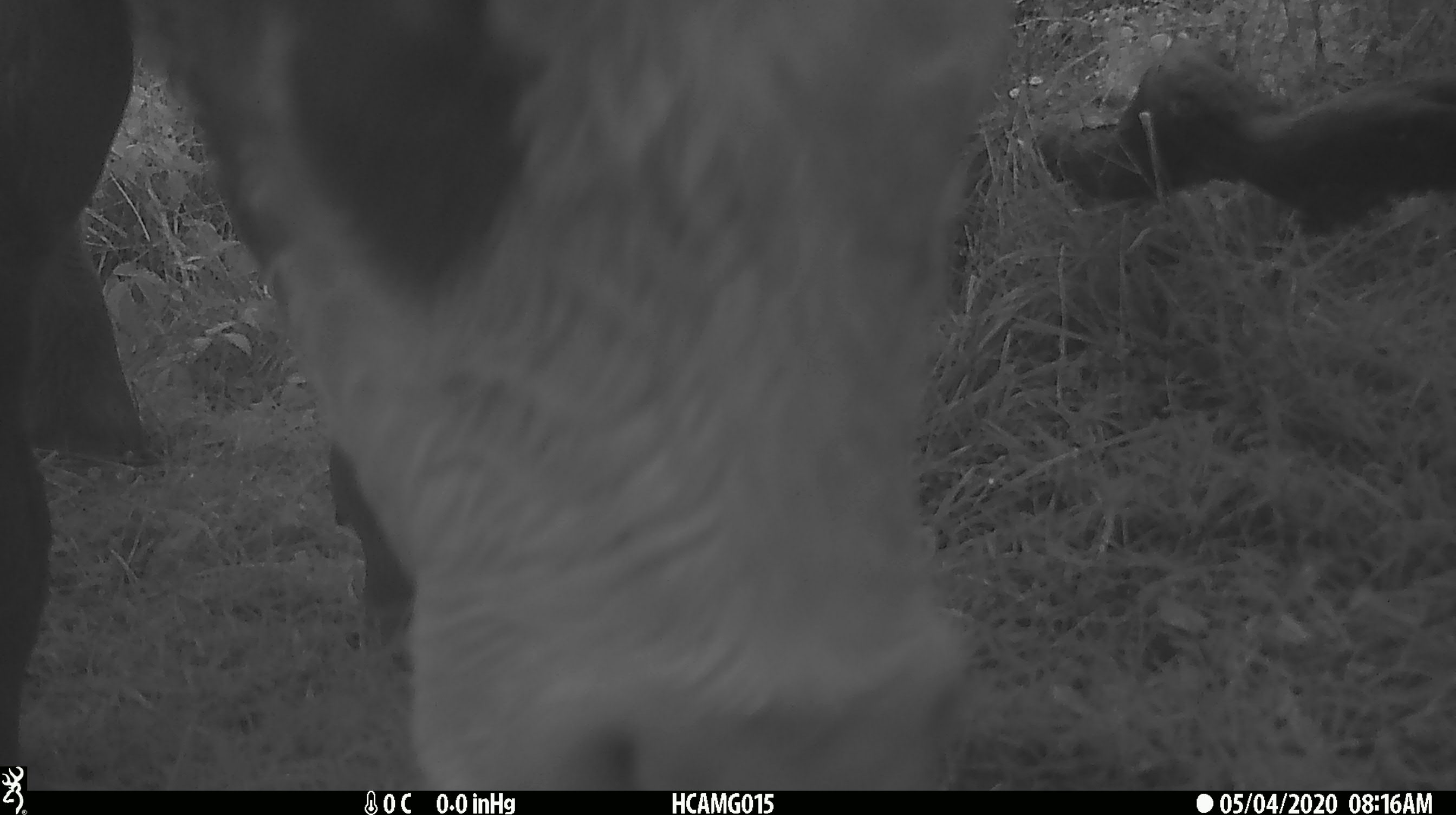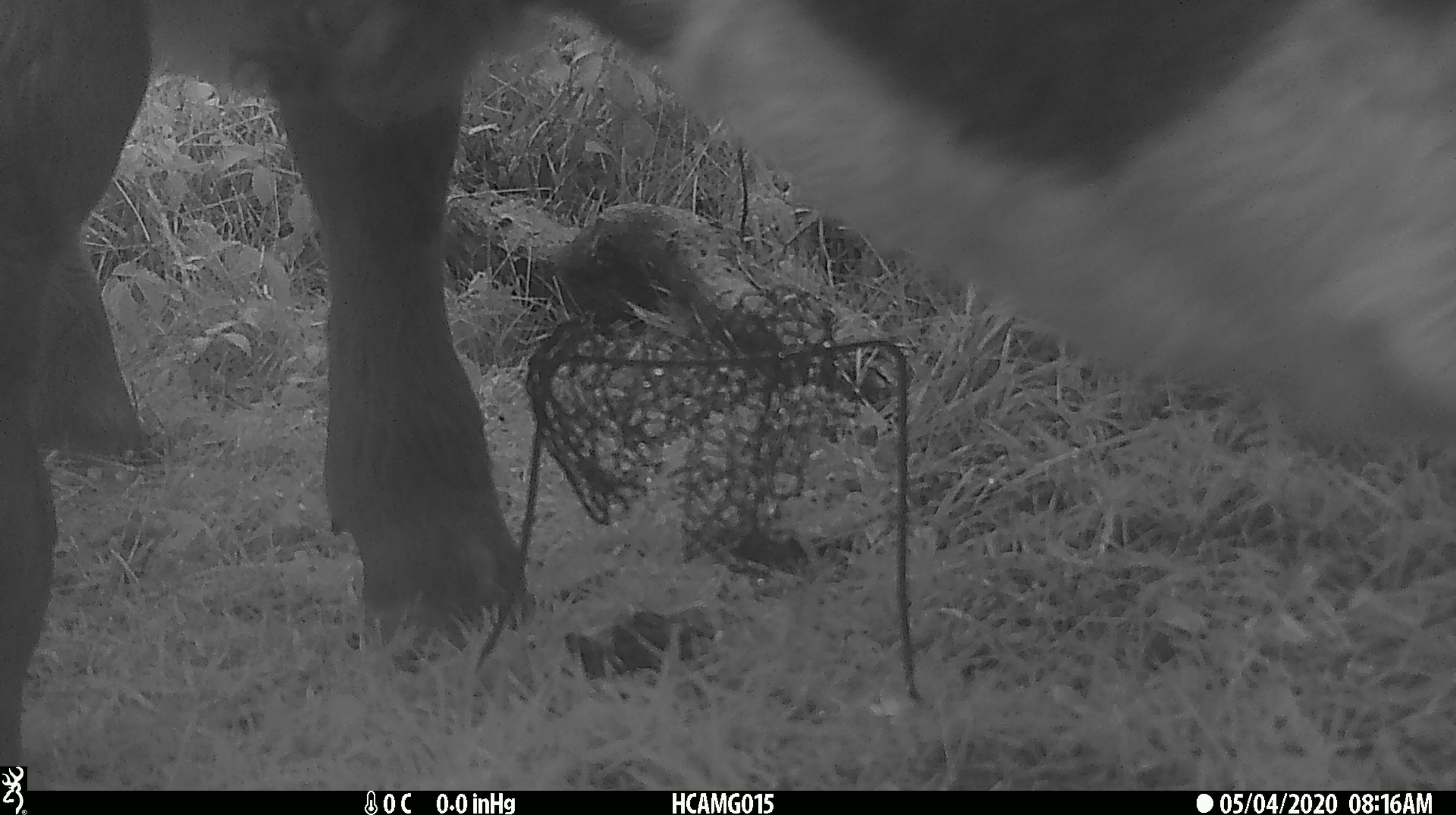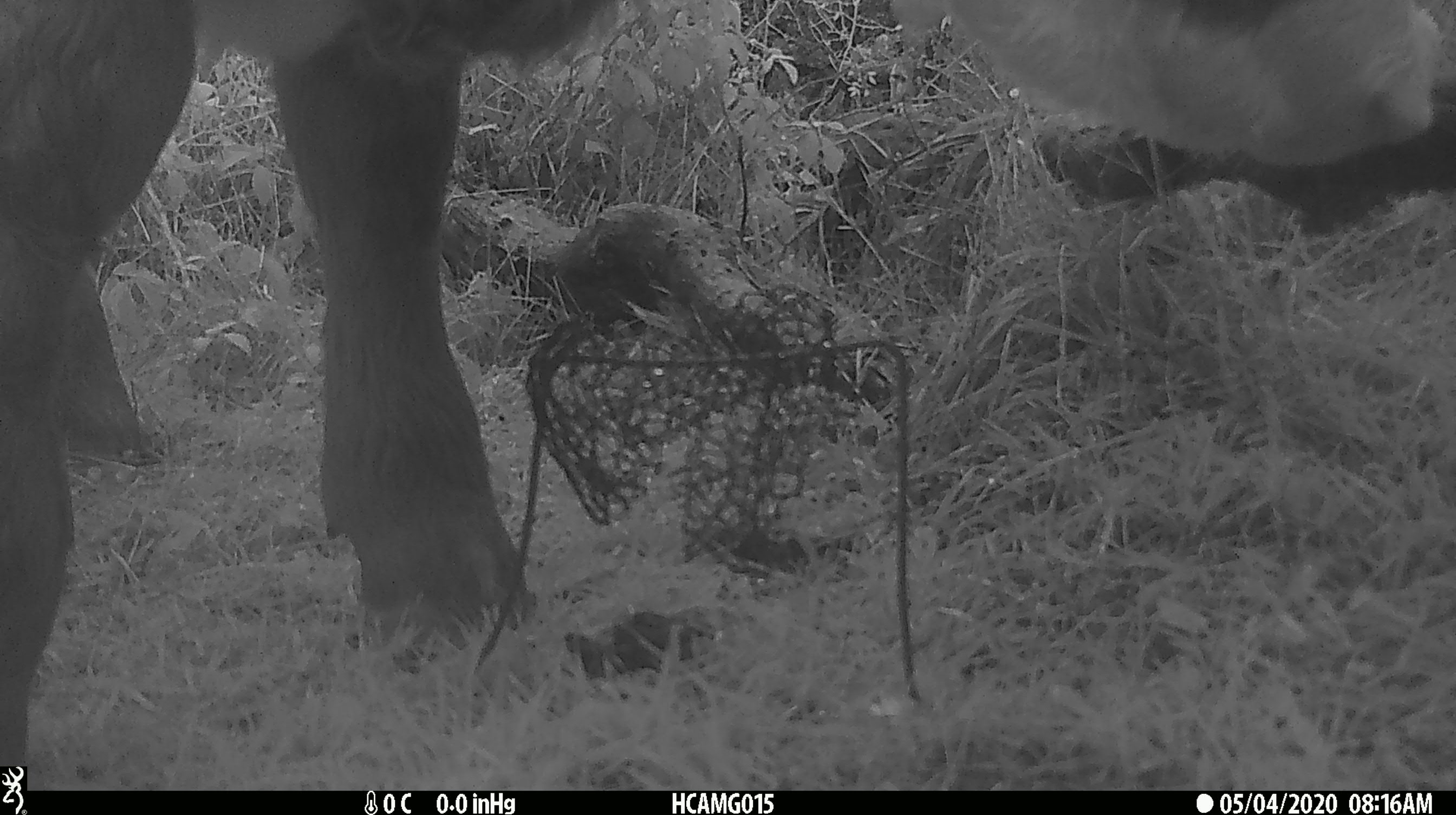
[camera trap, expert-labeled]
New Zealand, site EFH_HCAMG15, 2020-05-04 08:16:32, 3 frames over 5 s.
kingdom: Animalia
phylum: Chordata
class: Mammalia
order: Artiodactyla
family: Bovidae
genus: Bos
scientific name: Bos taurus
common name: domestic cow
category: cow